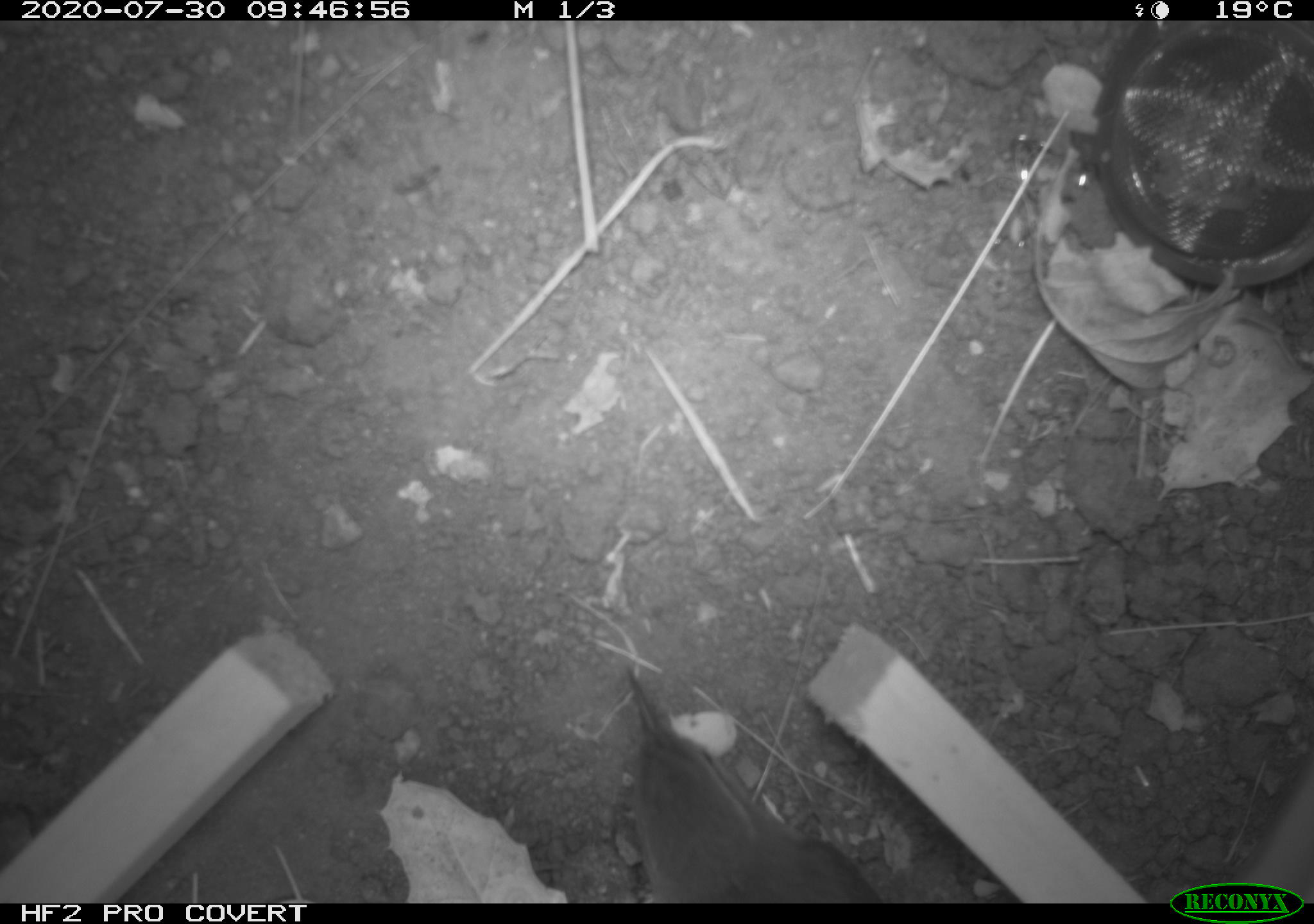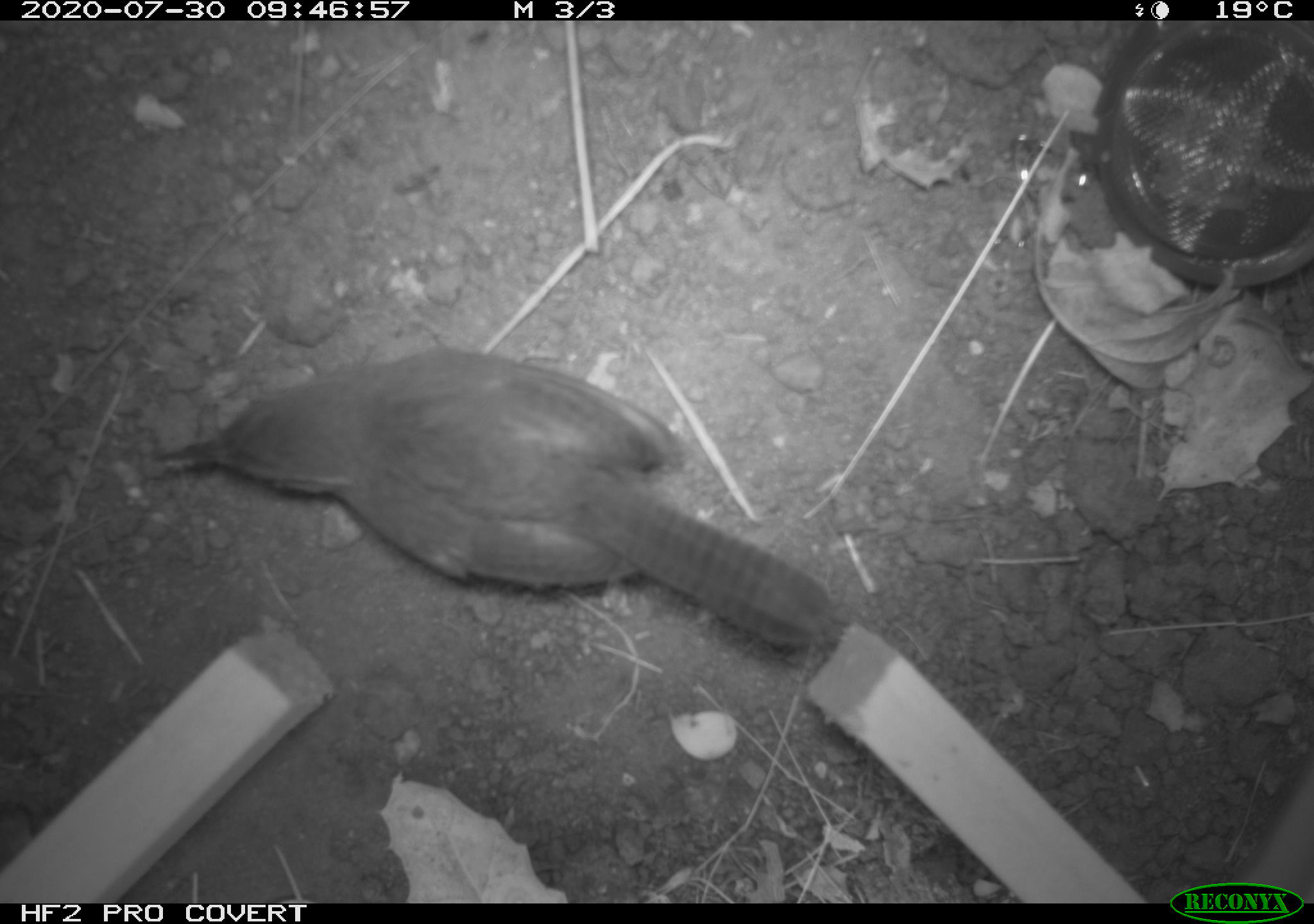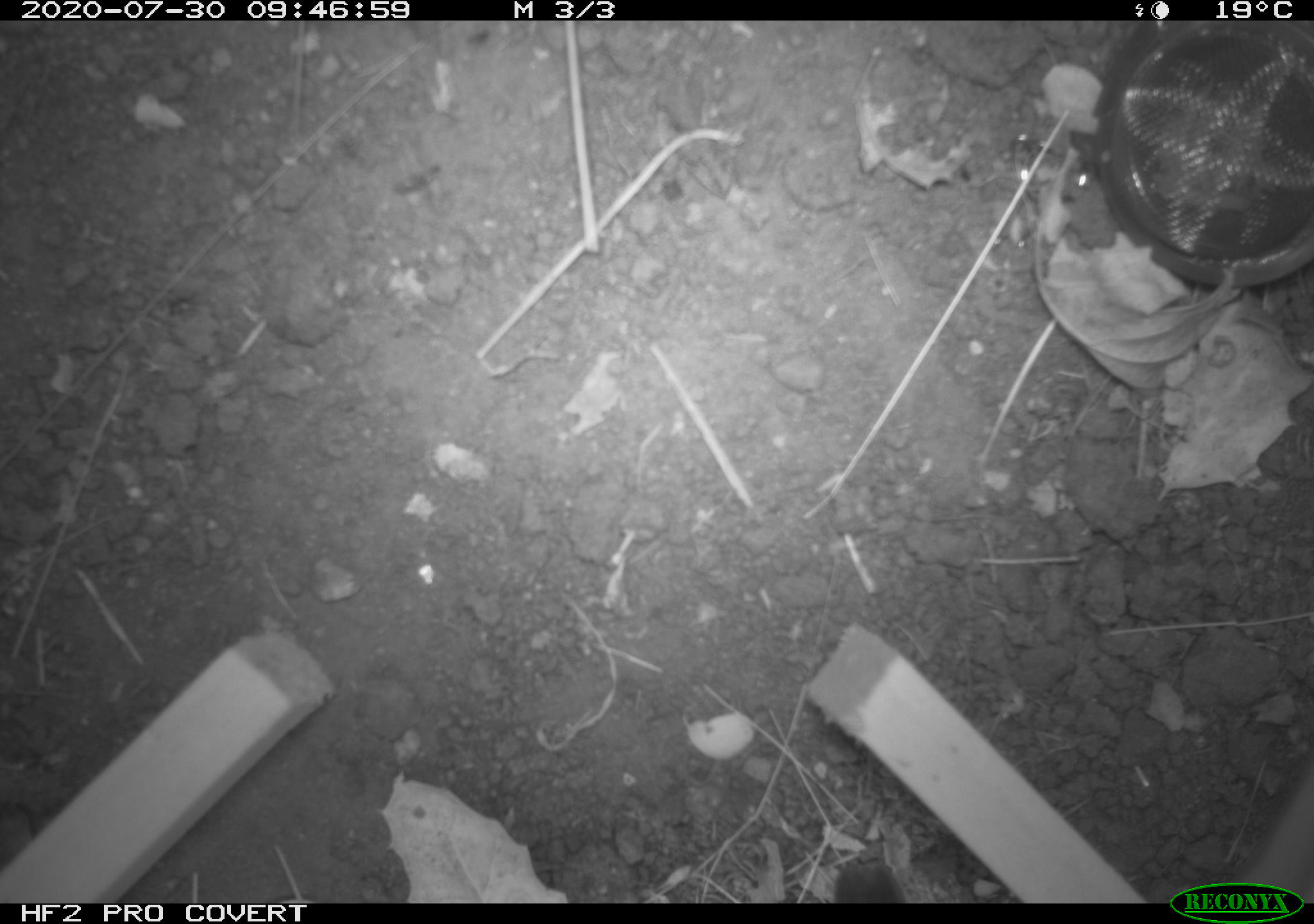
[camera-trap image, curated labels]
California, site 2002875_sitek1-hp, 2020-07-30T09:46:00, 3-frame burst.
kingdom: Animalia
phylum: Chordata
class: Aves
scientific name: Aves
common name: bird